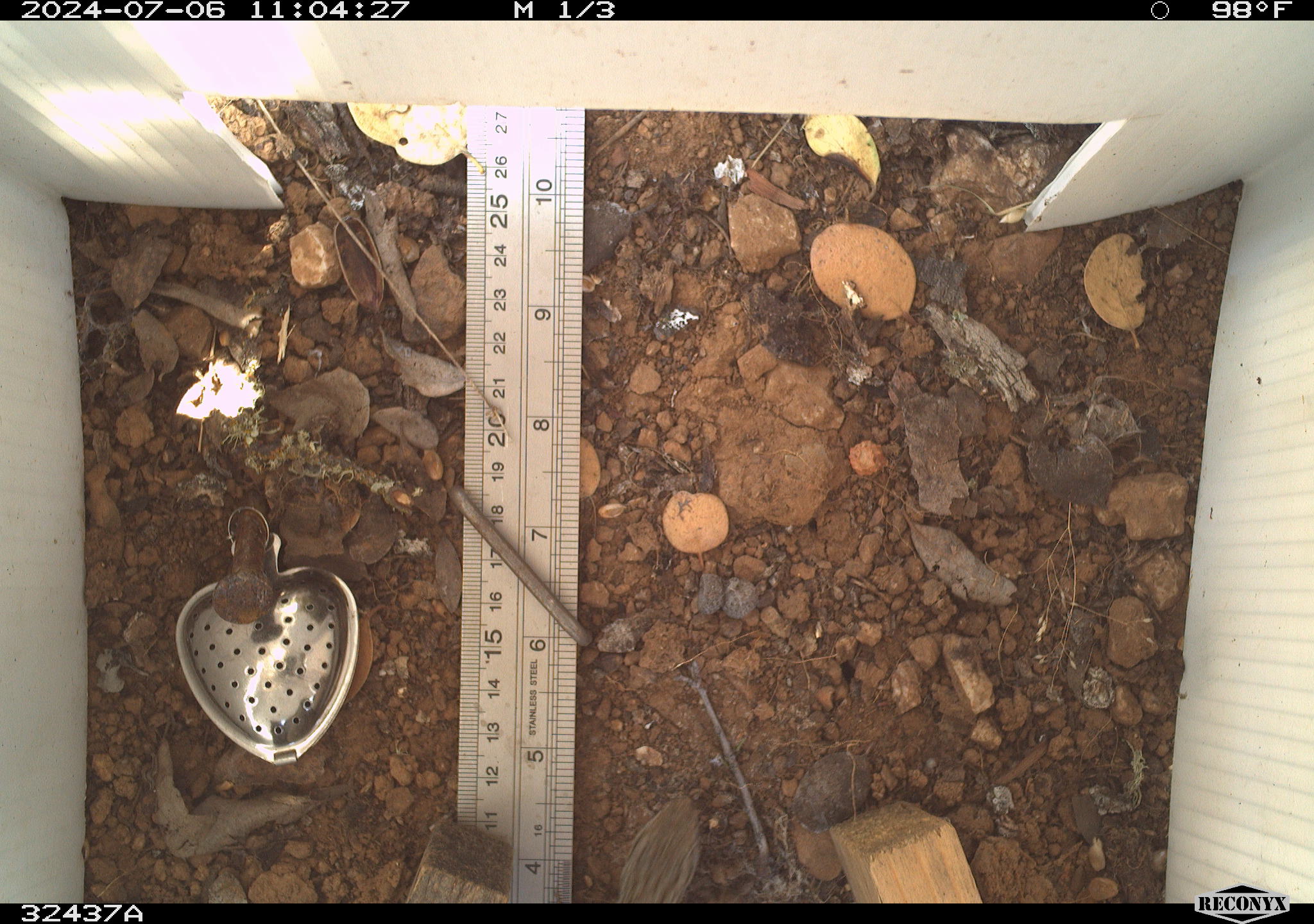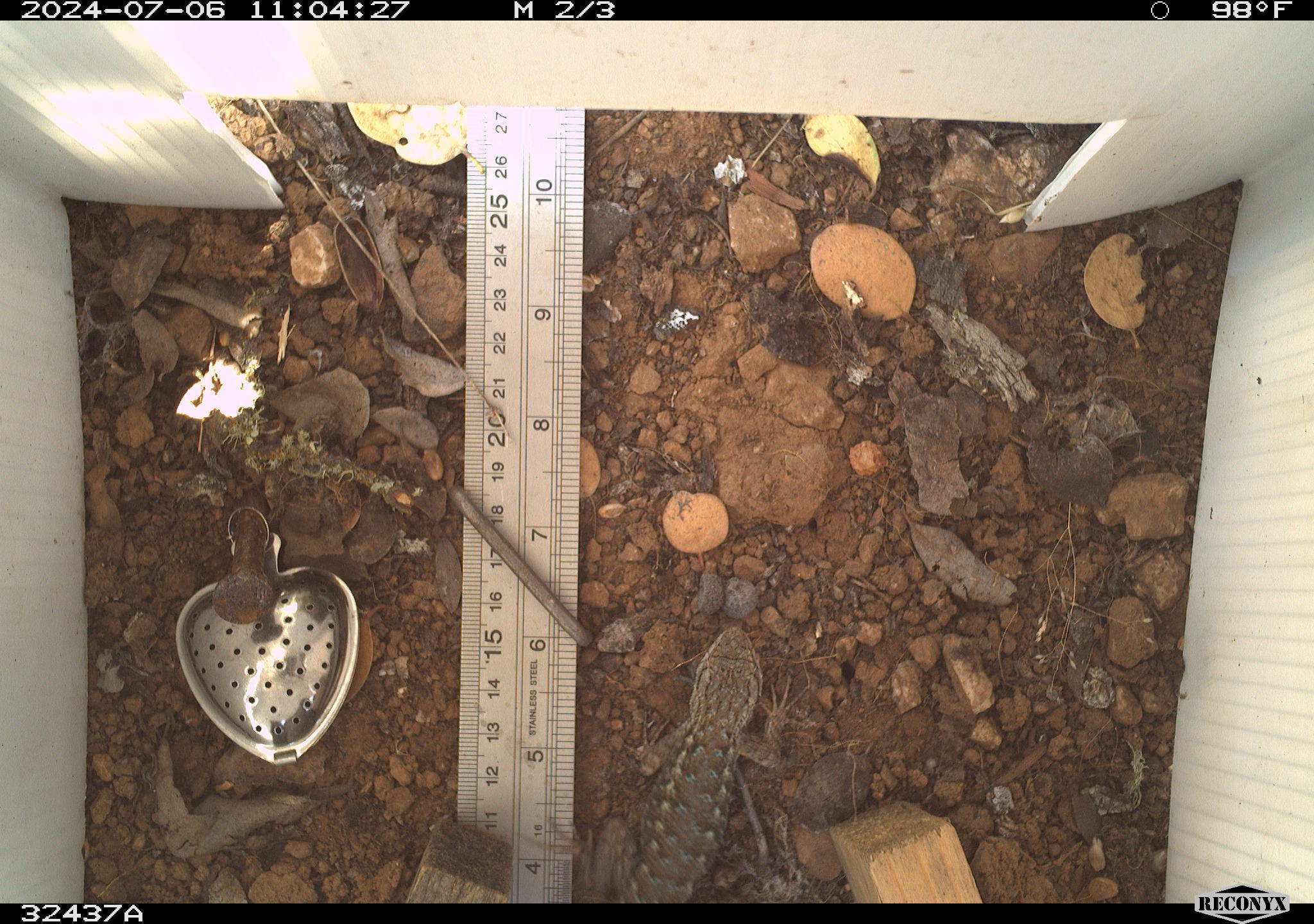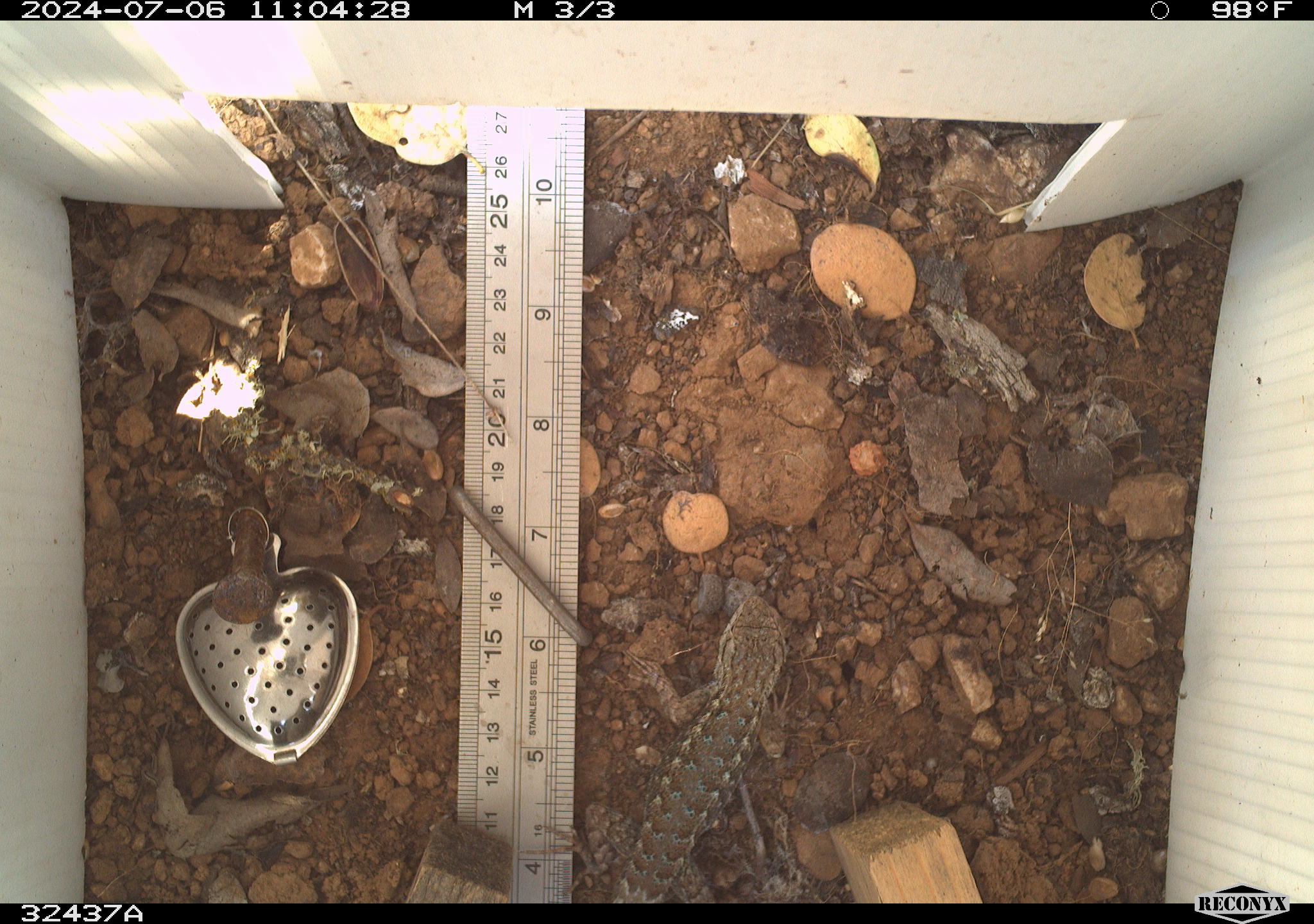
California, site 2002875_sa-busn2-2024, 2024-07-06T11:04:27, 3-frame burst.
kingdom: Animalia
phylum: Chordata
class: Reptilia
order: Squamata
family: Phrynosomatidae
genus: Sceloporus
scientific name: Sceloporus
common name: spiny lizards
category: sceloporus species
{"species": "sceloporus species (spiny lizards) (Sceloporus)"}